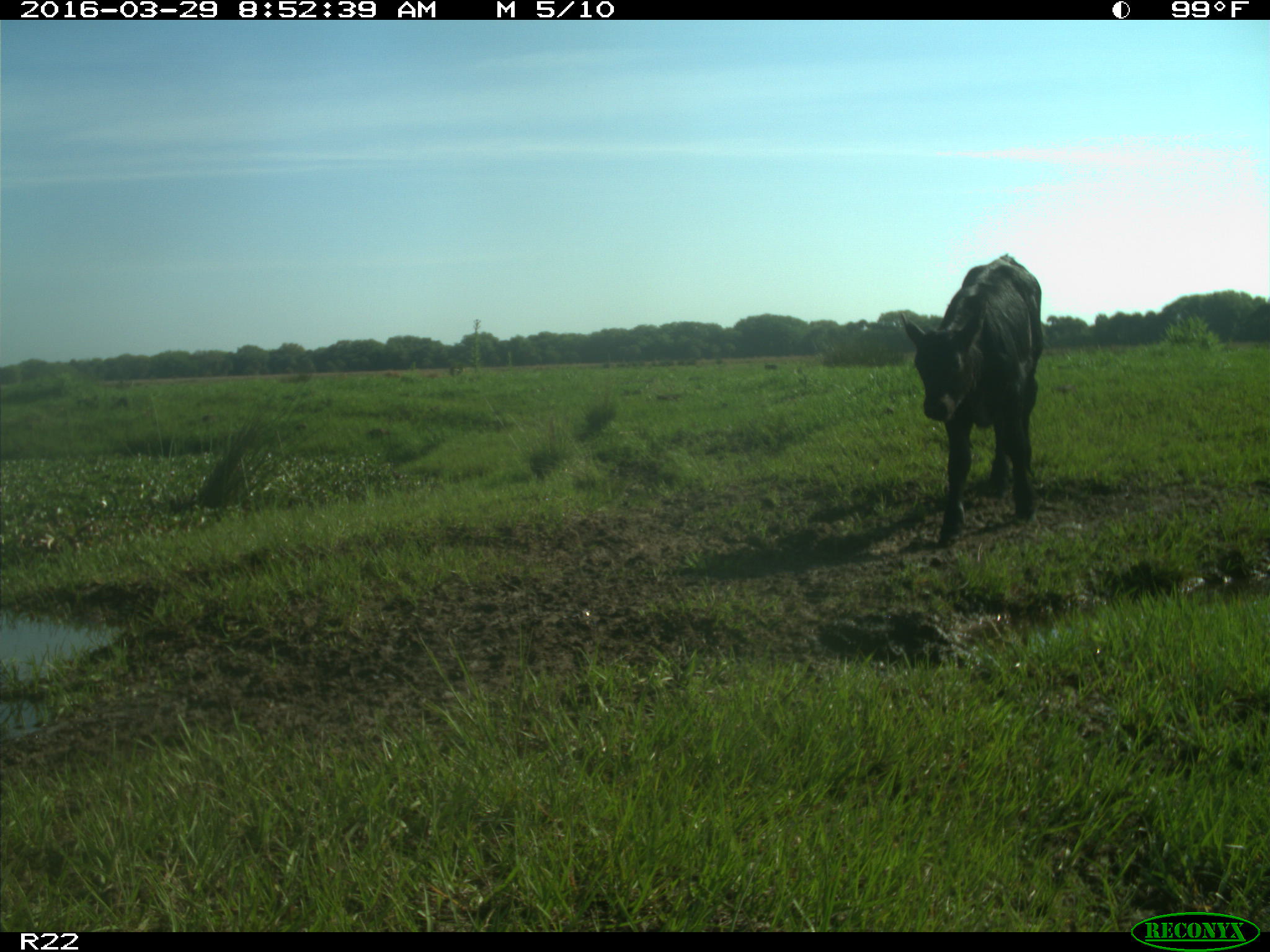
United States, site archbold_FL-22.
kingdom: Animalia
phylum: Chordata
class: Mammalia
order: Artiodactyla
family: Bovidae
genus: Bos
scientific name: Bos taurus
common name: domestic cow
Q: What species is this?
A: Bos taurus (domestic cow).